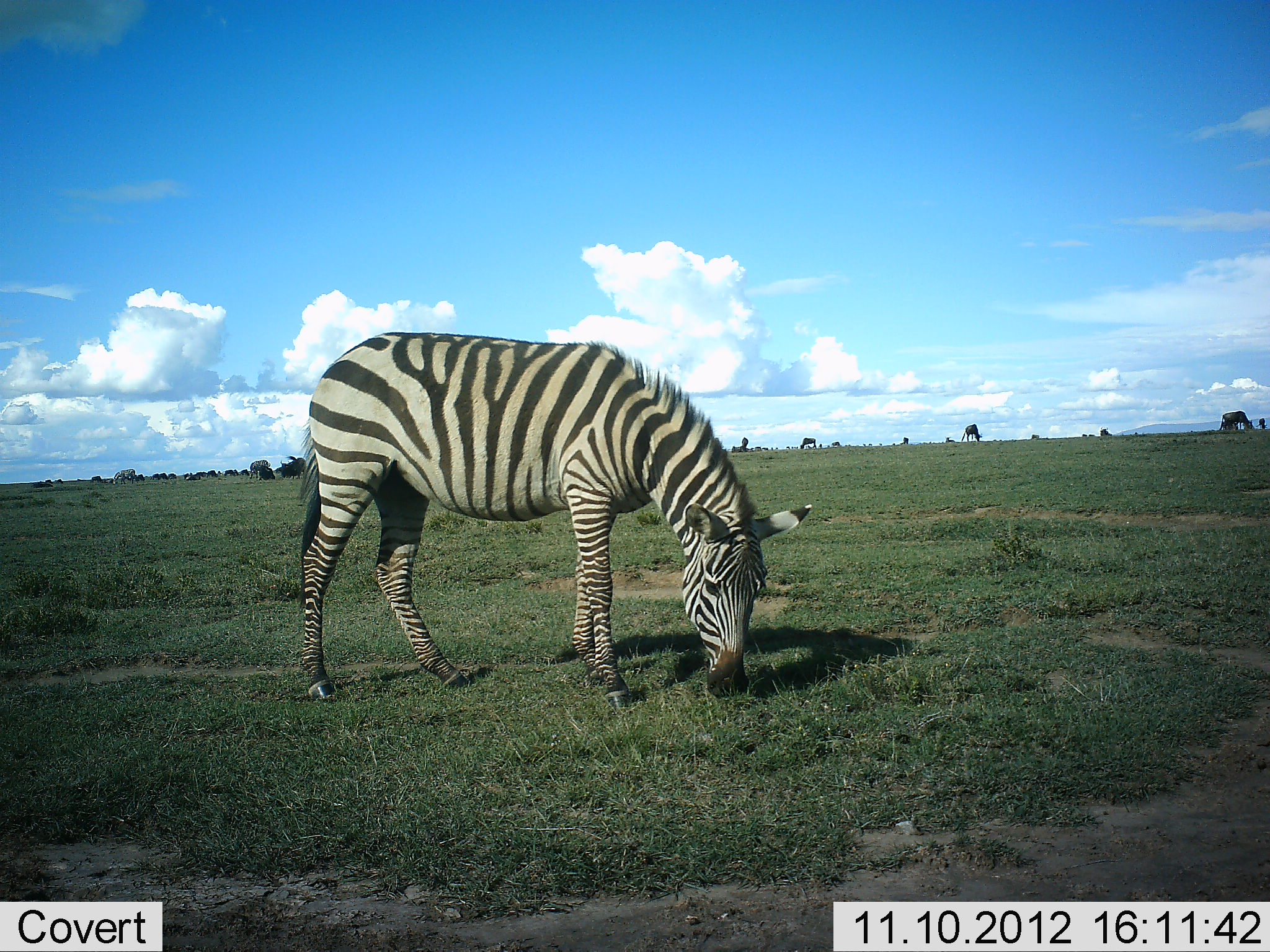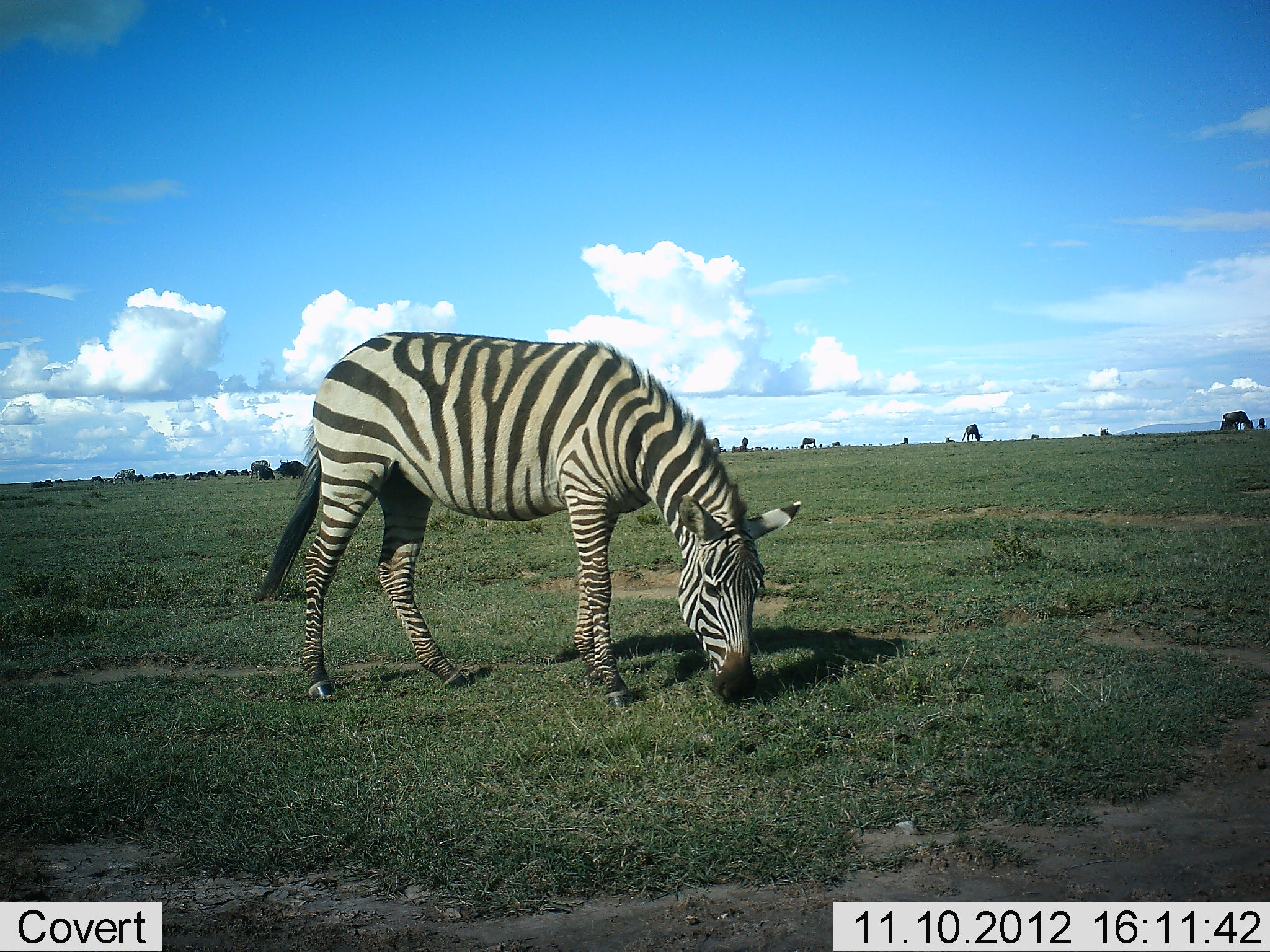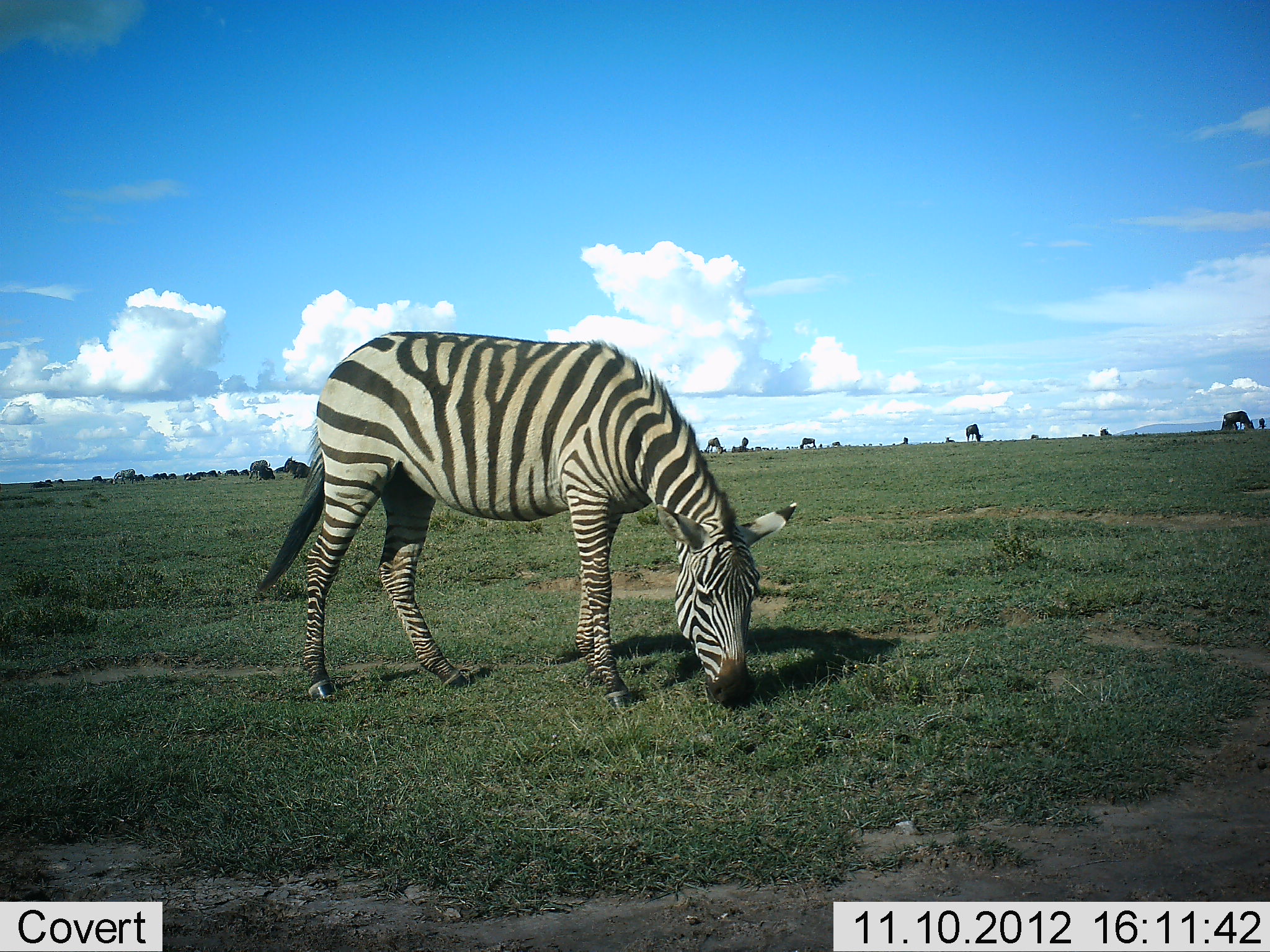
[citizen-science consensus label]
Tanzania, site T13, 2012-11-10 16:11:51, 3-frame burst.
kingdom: Animalia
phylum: Chordata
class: Mammalia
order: Artiodactyla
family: Bovidae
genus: Connochaetes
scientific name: Connochaetes taurinus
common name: blue wildebeest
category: wildebeest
Wildebeest (blue wildebeest) (Connochaetes taurinus), count 11-50. Behavior (volunteer vote fractions): standing 50%, resting 0%, moving 20%, interacting 0%. Young present (vote fraction): 0%. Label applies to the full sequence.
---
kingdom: Animalia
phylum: Chordata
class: Mammalia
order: Perissodactyla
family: Equidae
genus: Equus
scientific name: Equus quagga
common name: plains zebra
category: zebra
Zebra (plains zebra) (Equus quagga), count 1. Behavior (volunteer vote fractions): standing 26%, resting 0%, moving 0%, interacting 0%. Young present (vote fraction): 0%. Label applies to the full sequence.